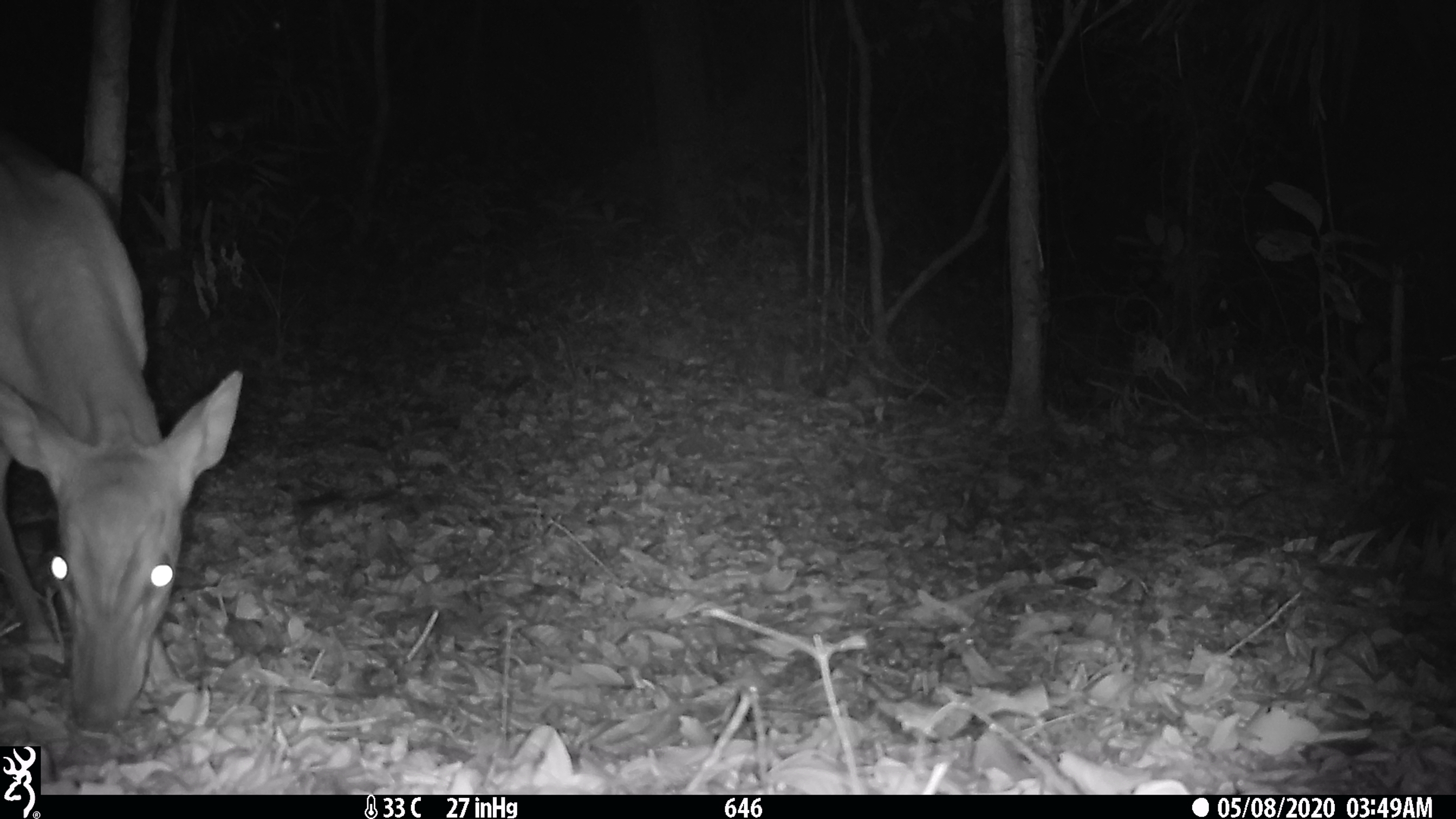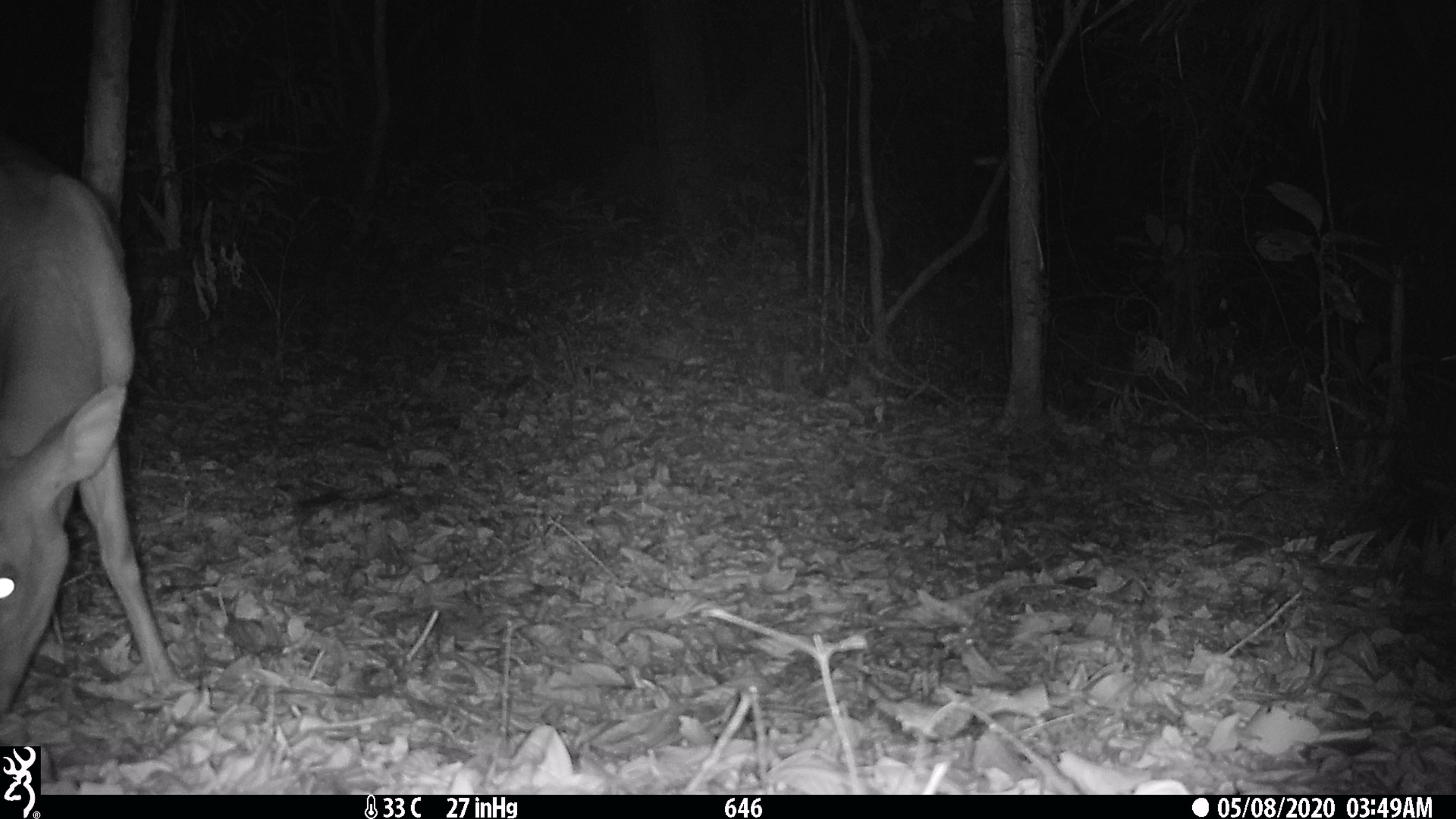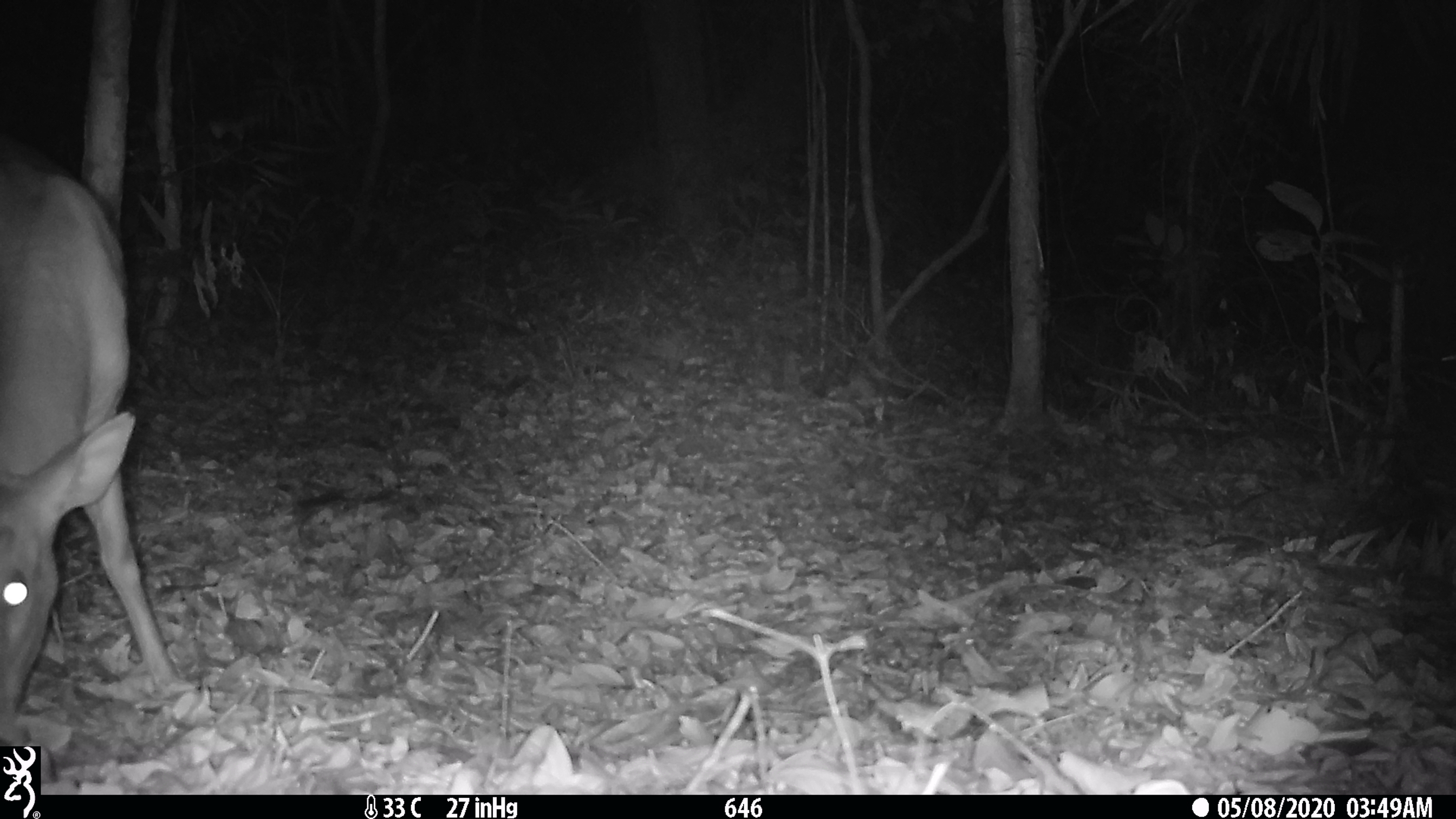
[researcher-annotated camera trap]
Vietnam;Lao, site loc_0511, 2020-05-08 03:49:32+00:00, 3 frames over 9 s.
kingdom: Animalia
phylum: Chordata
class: Mammalia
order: Artiodactyla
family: Cervidae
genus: Muntiacus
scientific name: Muntiacus vuquangensis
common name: large-antlered muntjac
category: large antlered muntjac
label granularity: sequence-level